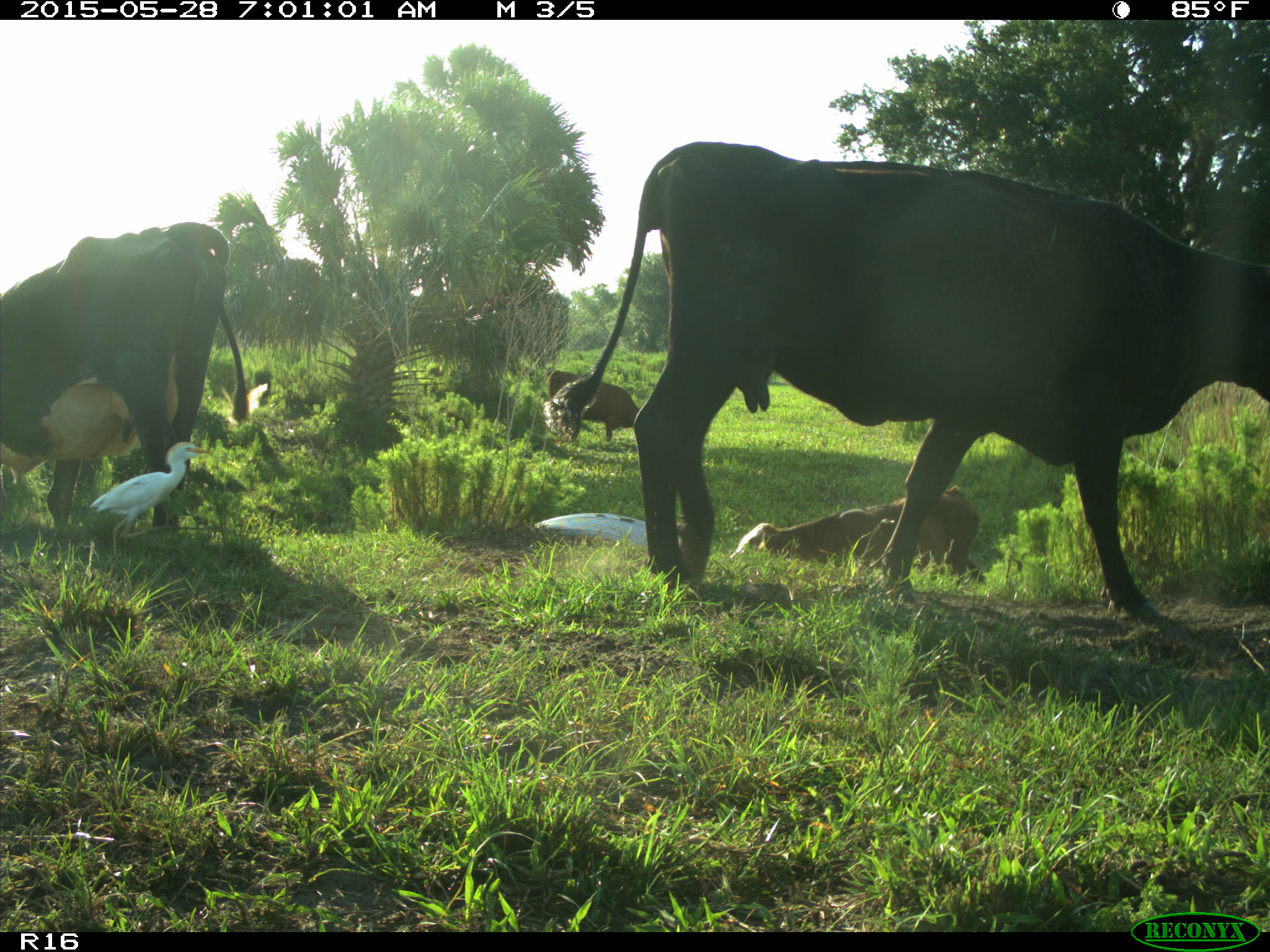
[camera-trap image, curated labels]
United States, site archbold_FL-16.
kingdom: Animalia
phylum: Chordata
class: Mammalia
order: Artiodactyla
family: Bovidae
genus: Bos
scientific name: Bos taurus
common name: domestic cow